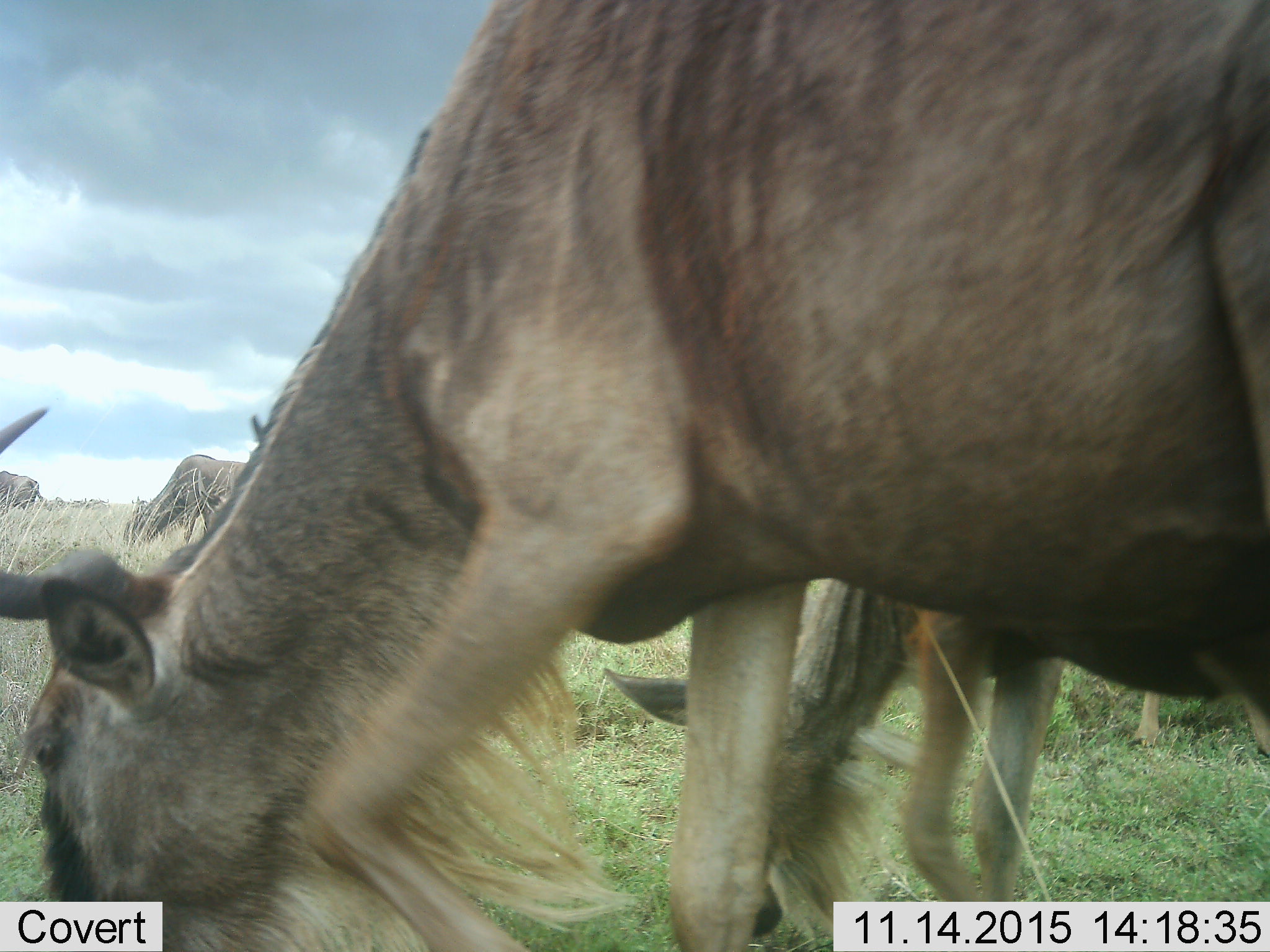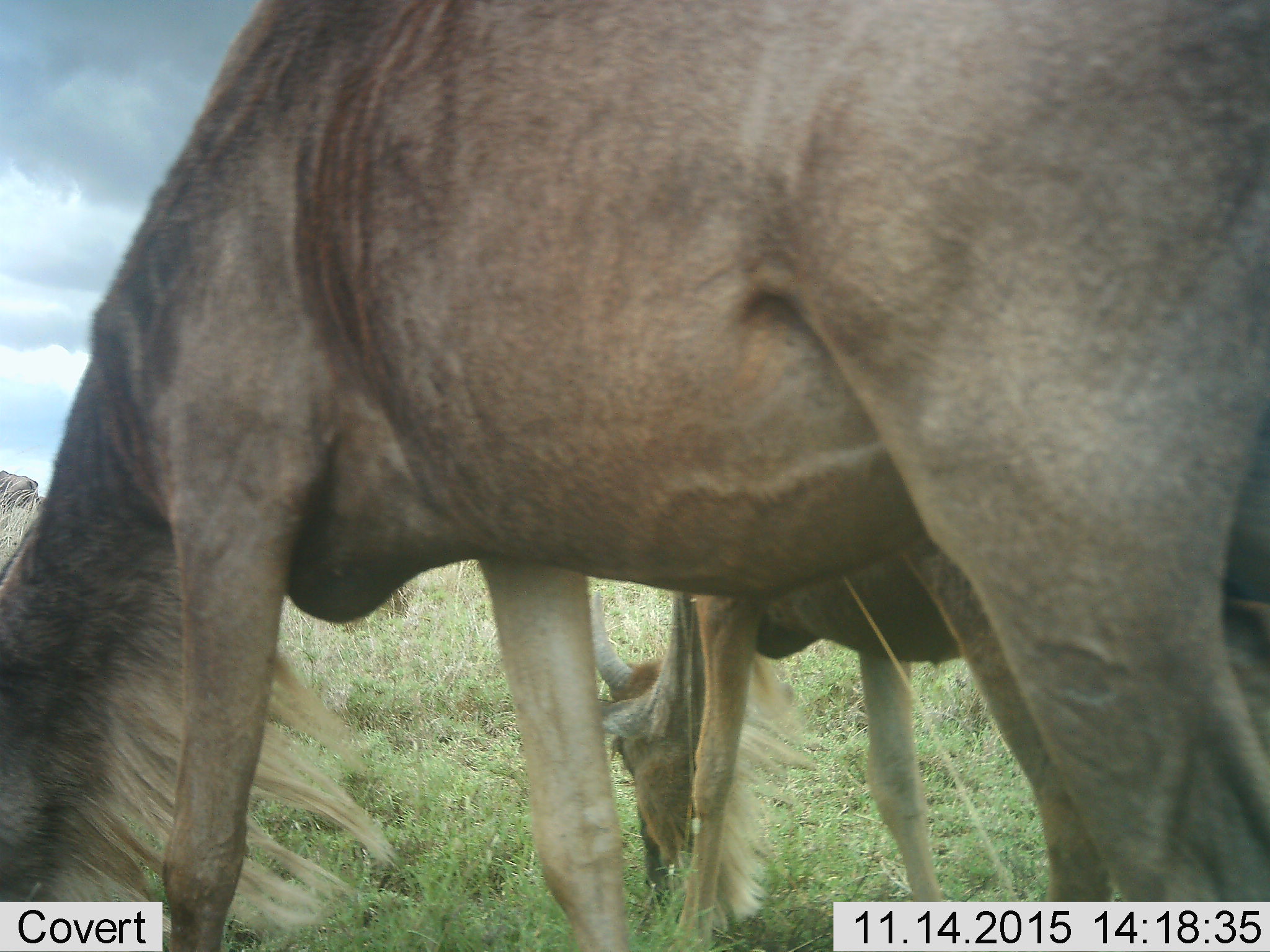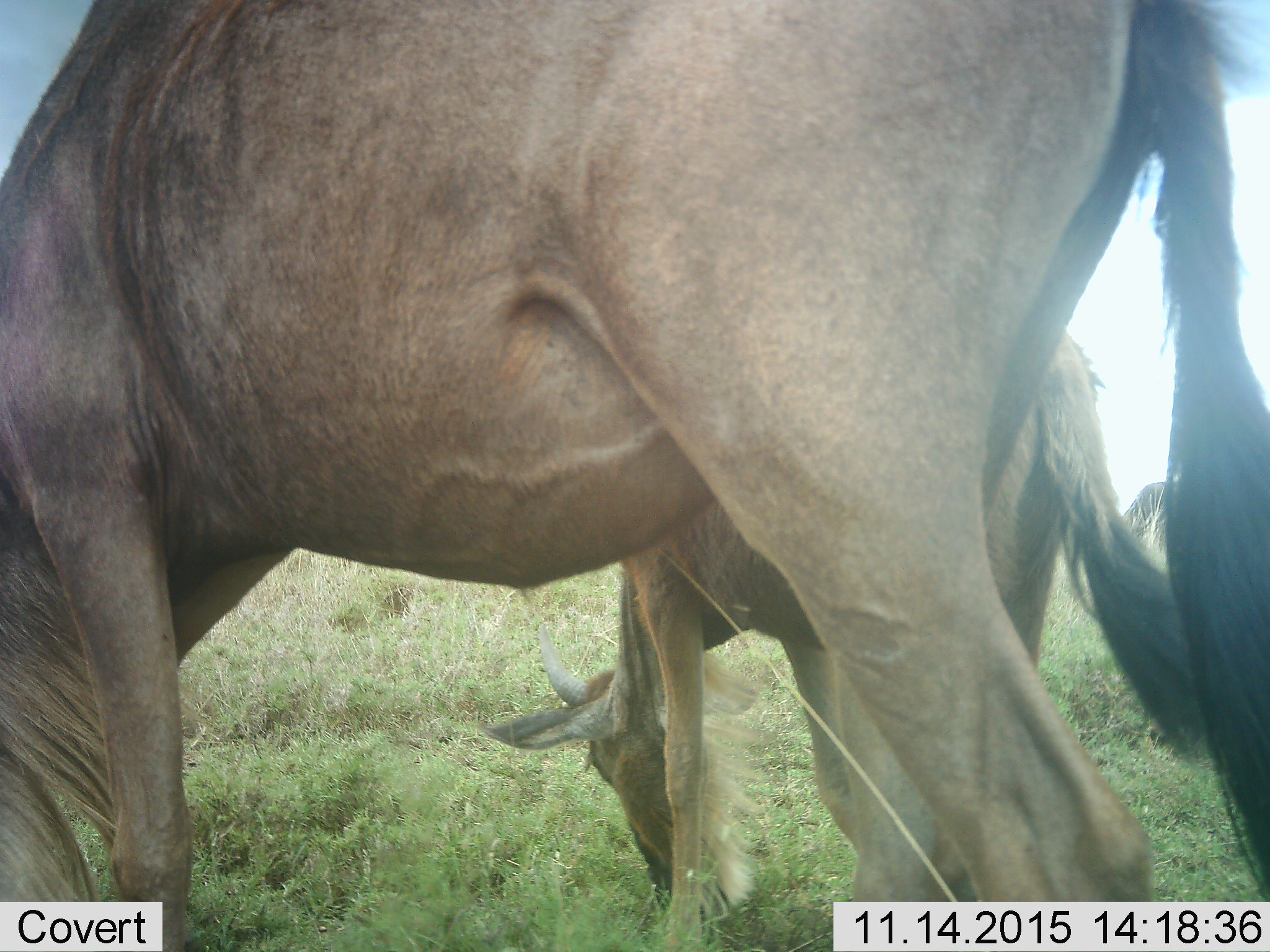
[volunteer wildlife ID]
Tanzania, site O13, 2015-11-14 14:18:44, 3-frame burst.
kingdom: Animalia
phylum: Chordata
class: Mammalia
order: Artiodactyla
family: Bovidae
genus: Connochaetes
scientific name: Connochaetes taurinus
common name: blue wildebeest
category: wildebeest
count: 5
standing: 56%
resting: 0%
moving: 44%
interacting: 0%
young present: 22%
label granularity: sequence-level